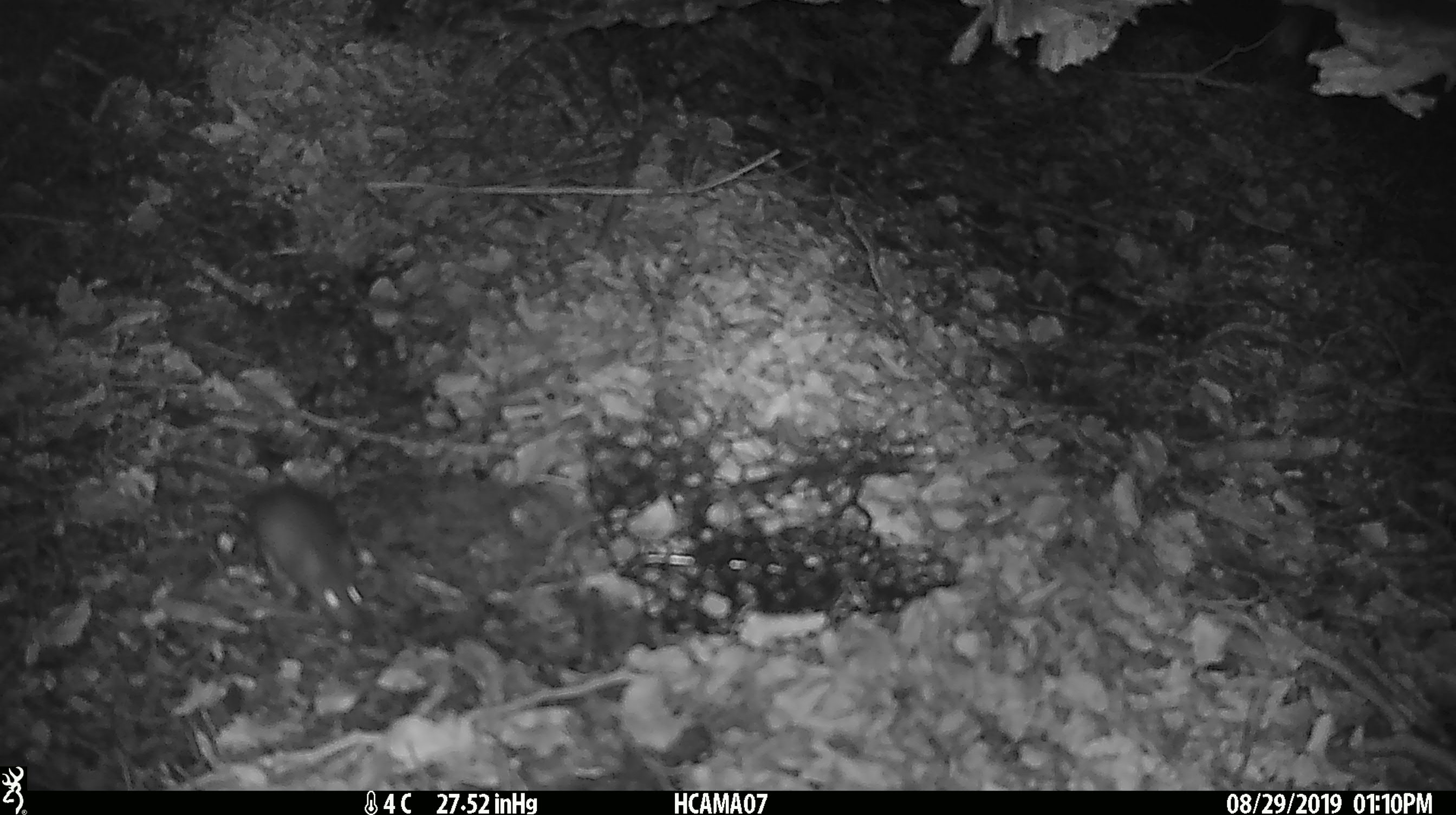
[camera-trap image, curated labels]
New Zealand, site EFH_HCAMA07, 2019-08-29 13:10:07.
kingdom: Animalia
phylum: Chordata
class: Mammalia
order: Rodentia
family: Muridae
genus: Mus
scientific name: Mus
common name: mouse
Mouse (Mus).